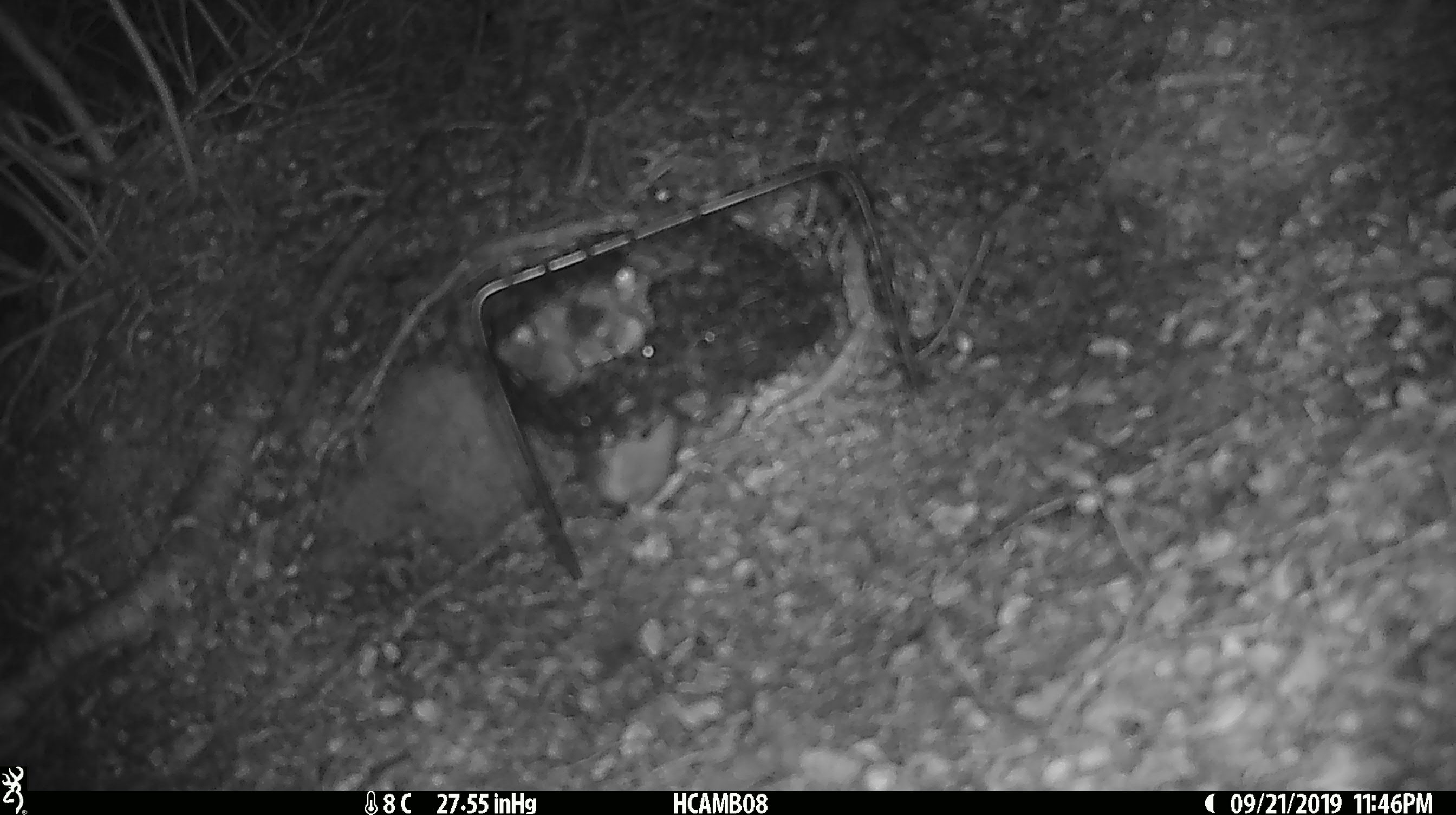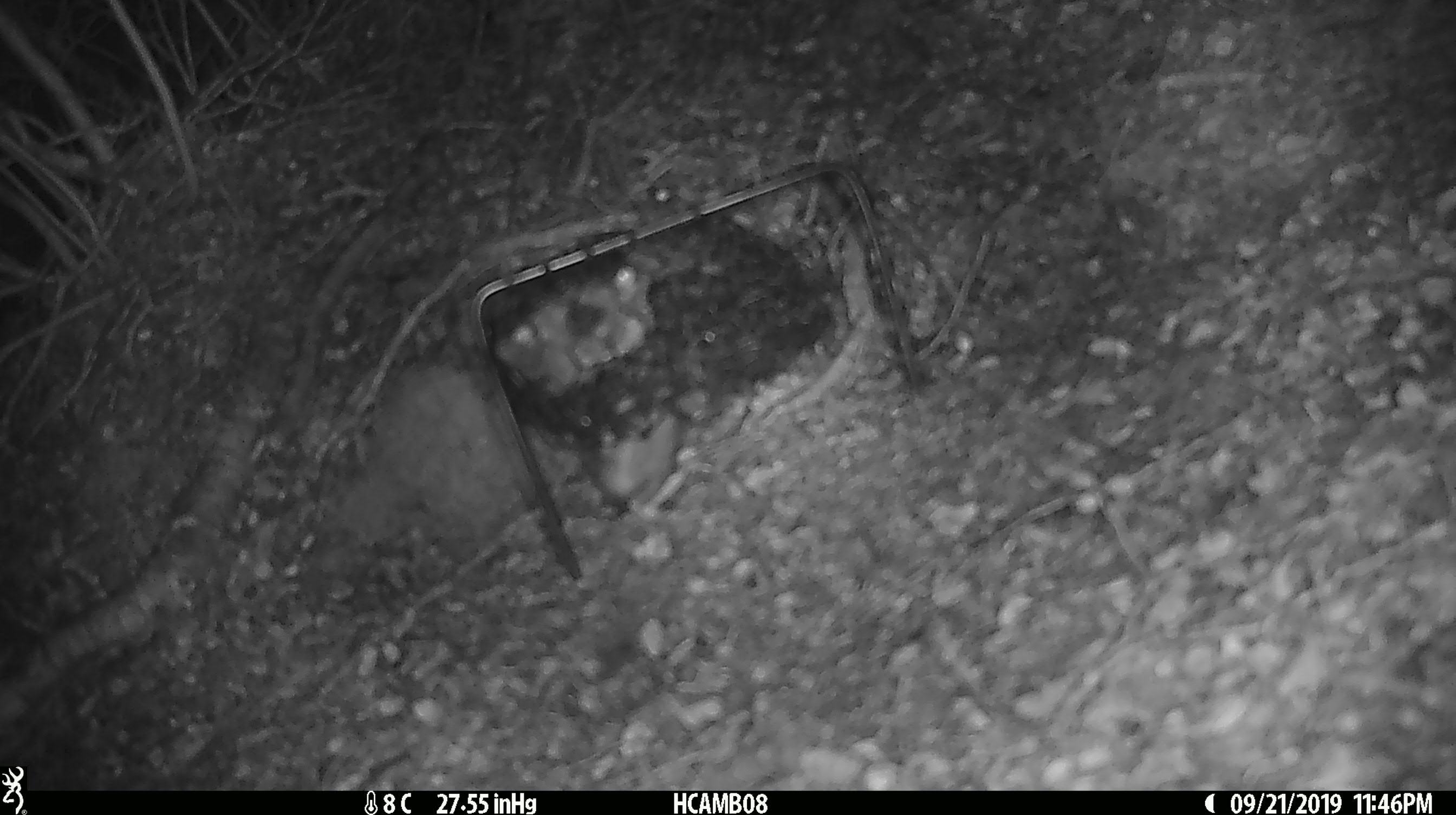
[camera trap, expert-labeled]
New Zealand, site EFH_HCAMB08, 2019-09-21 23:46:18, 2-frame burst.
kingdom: Animalia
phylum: Chordata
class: Mammalia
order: Rodentia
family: Muridae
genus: Mus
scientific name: Mus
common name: mouse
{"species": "mouse (Mus)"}